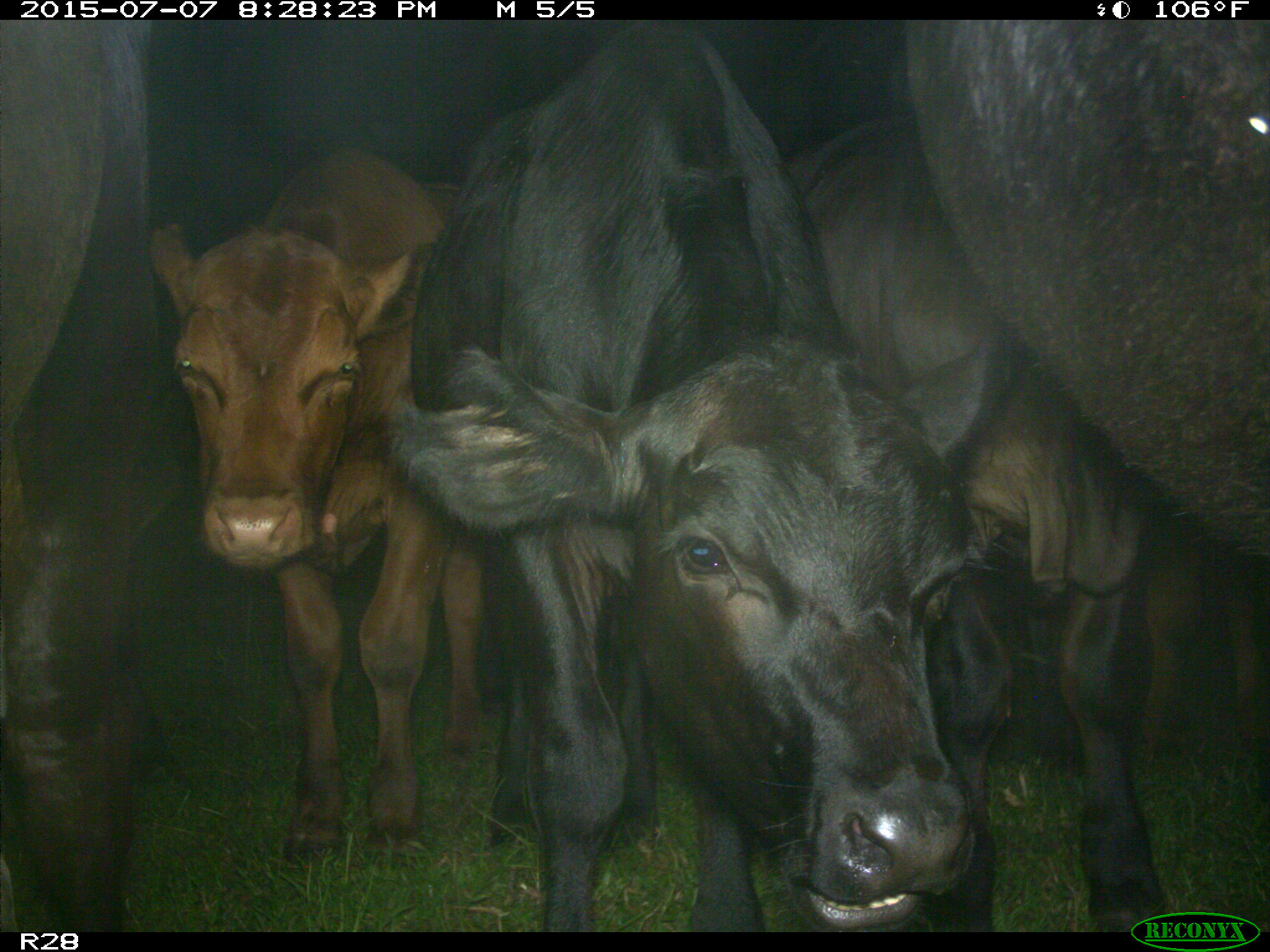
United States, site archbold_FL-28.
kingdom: Animalia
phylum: Chordata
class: Mammalia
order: Artiodactyla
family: Bovidae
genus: Bos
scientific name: Bos taurus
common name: domestic cow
Bos taurus (domestic cow).